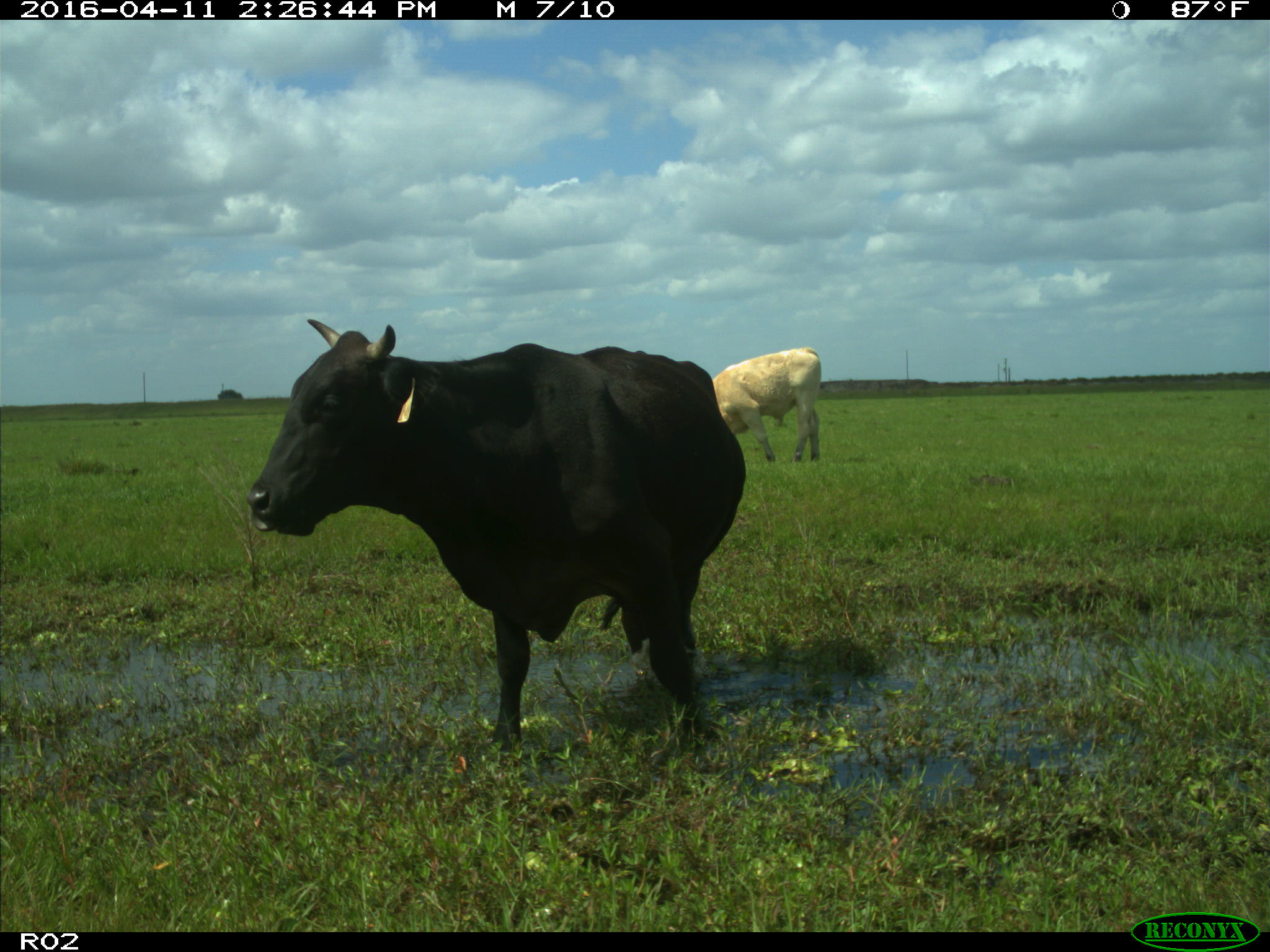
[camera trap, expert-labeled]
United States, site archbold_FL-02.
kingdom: Animalia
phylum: Chordata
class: Mammalia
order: Artiodactyla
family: Bovidae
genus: Bos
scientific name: Bos taurus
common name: domestic cow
Bos taurus (domestic cow).